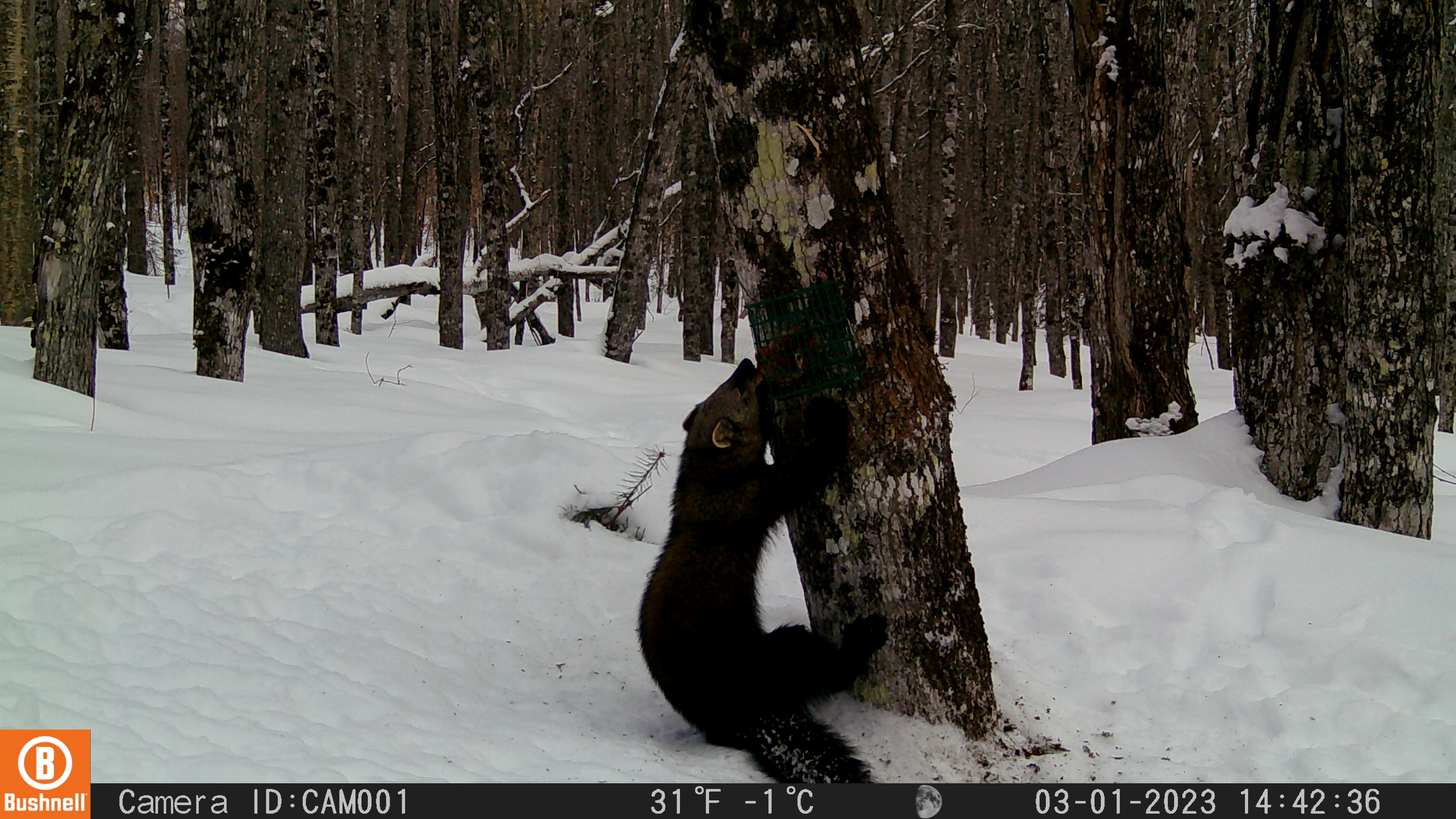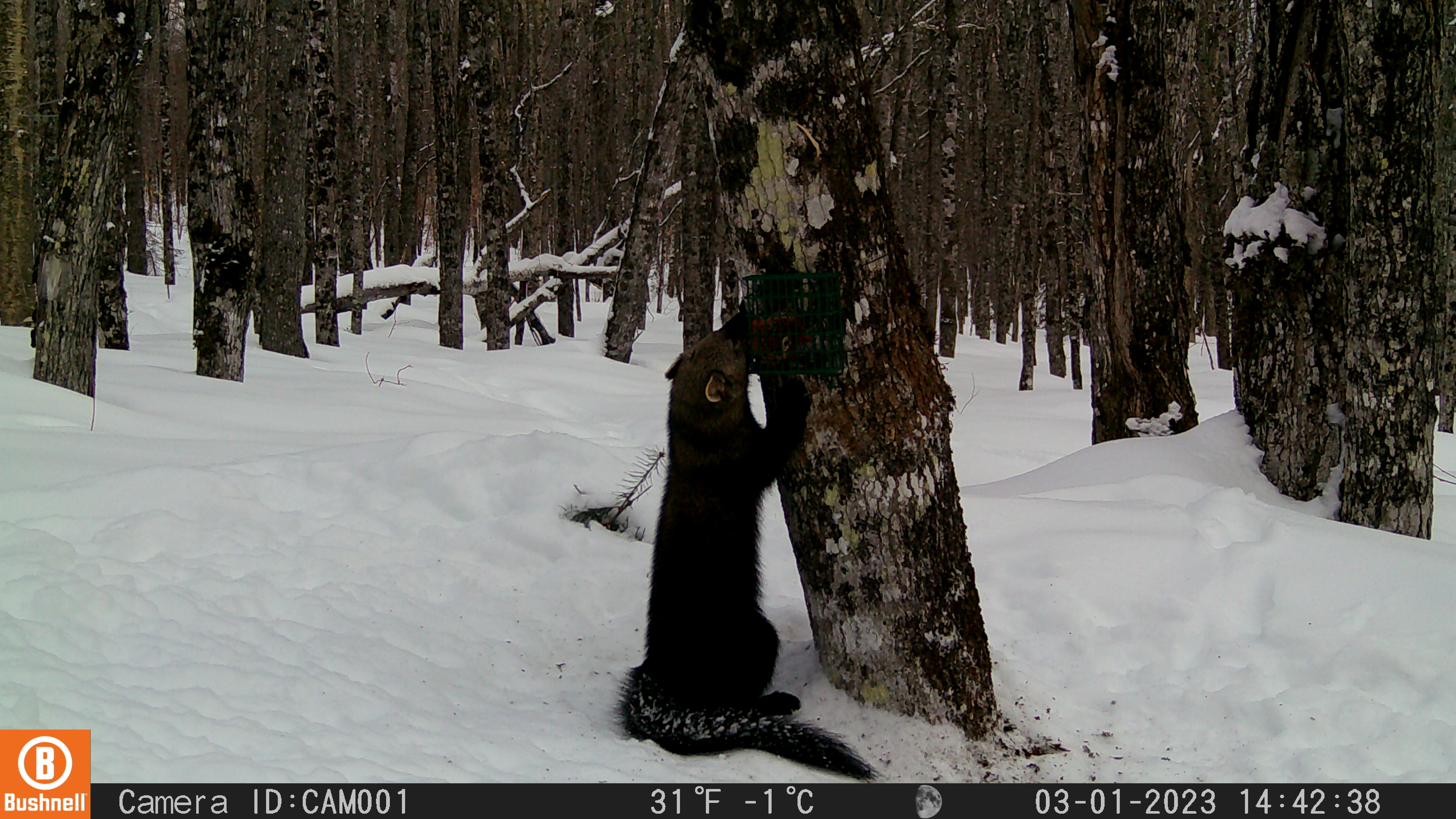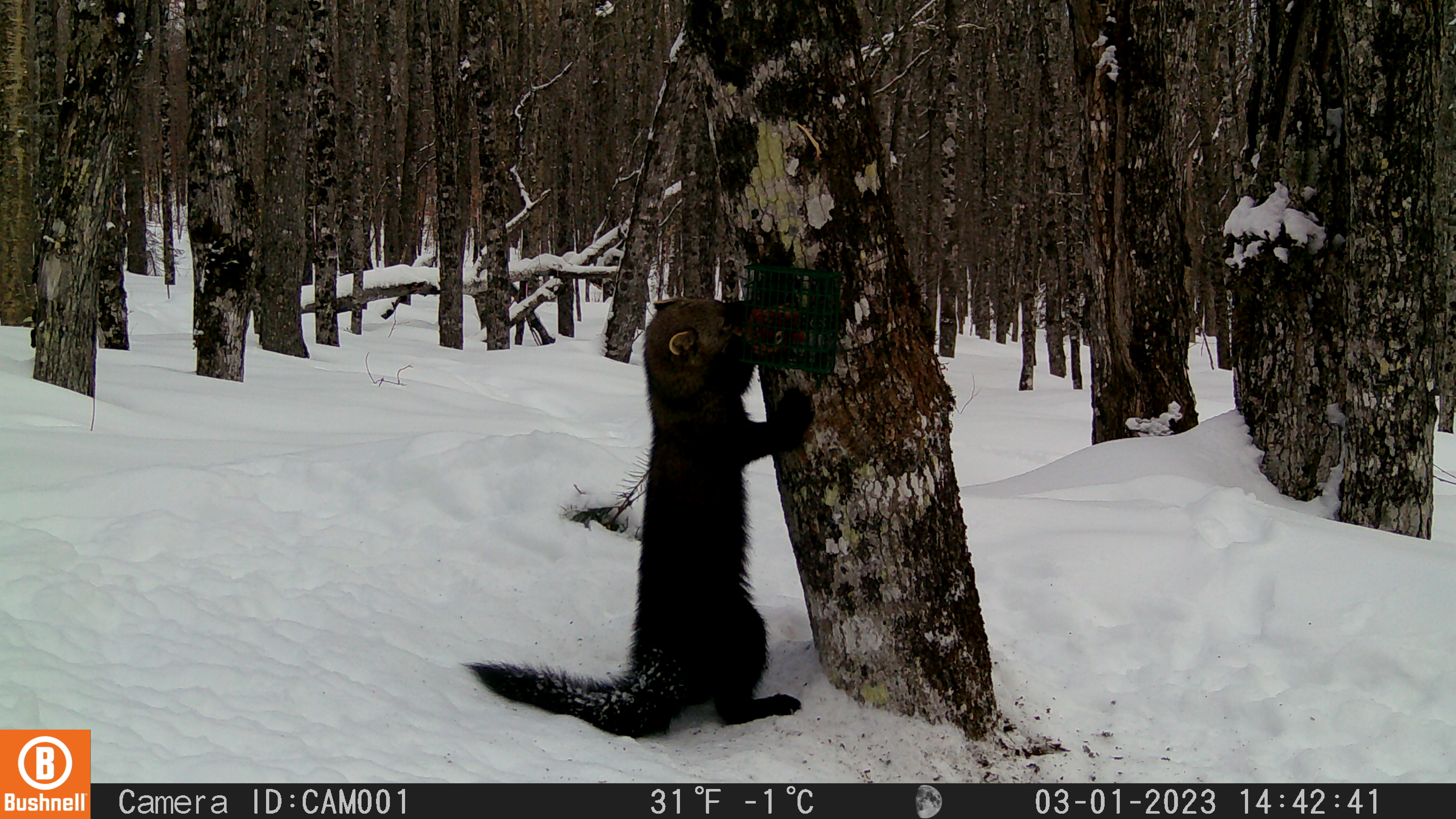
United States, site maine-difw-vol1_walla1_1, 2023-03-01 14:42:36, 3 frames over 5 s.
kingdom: Animalia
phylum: Chordata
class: Mammalia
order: Carnivora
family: Mustelidae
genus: Pekania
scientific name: Pekania pennanti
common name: fisher